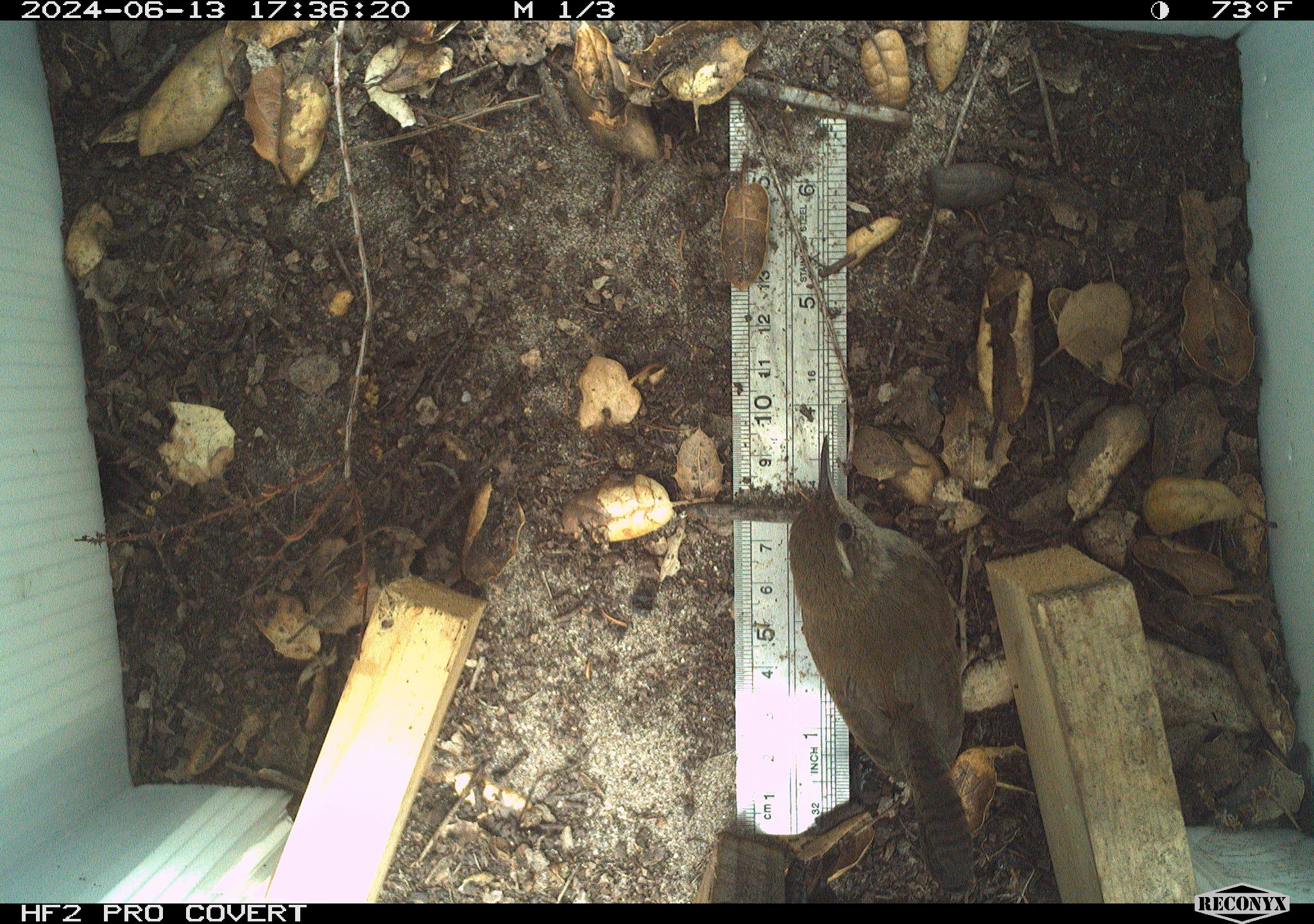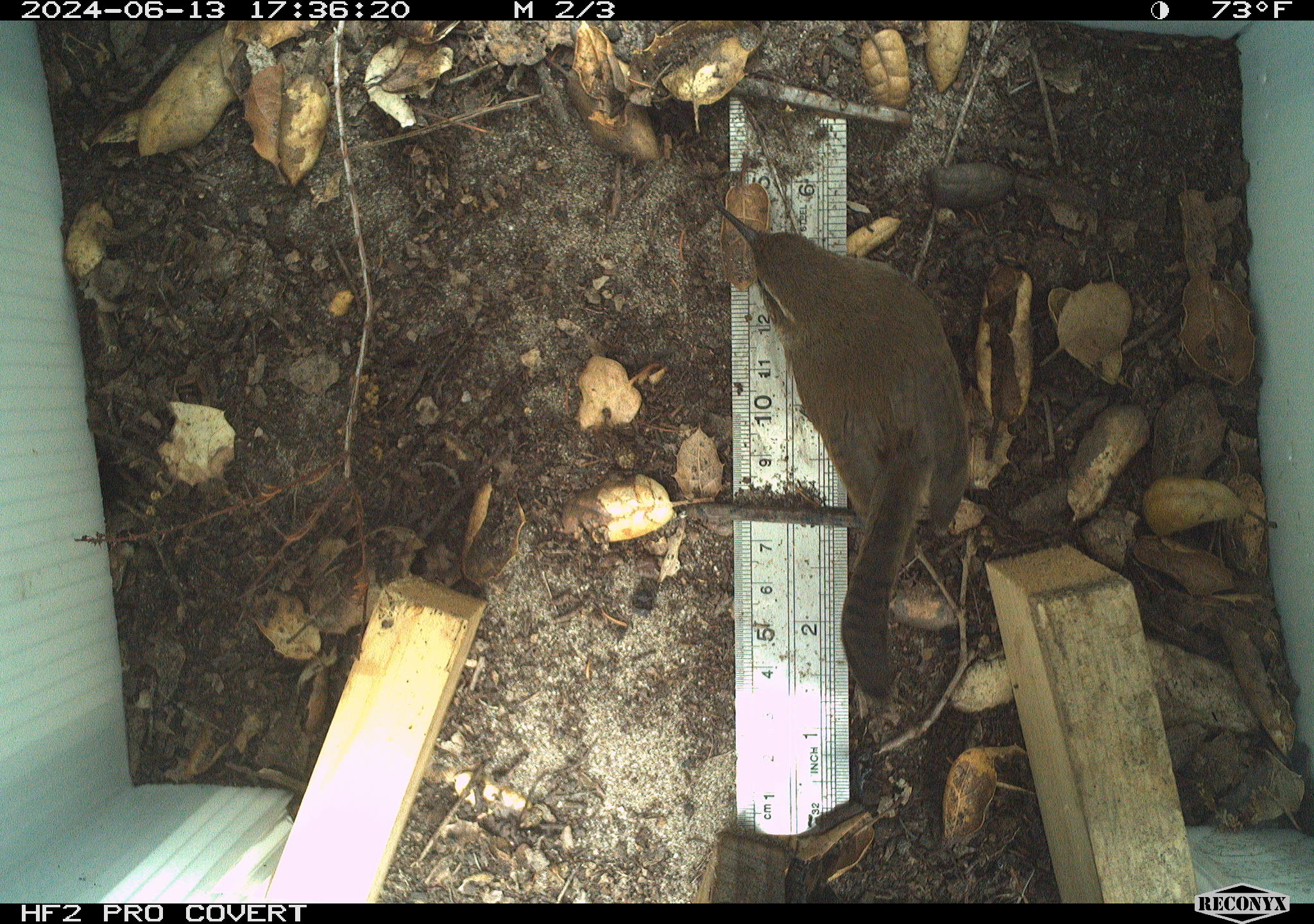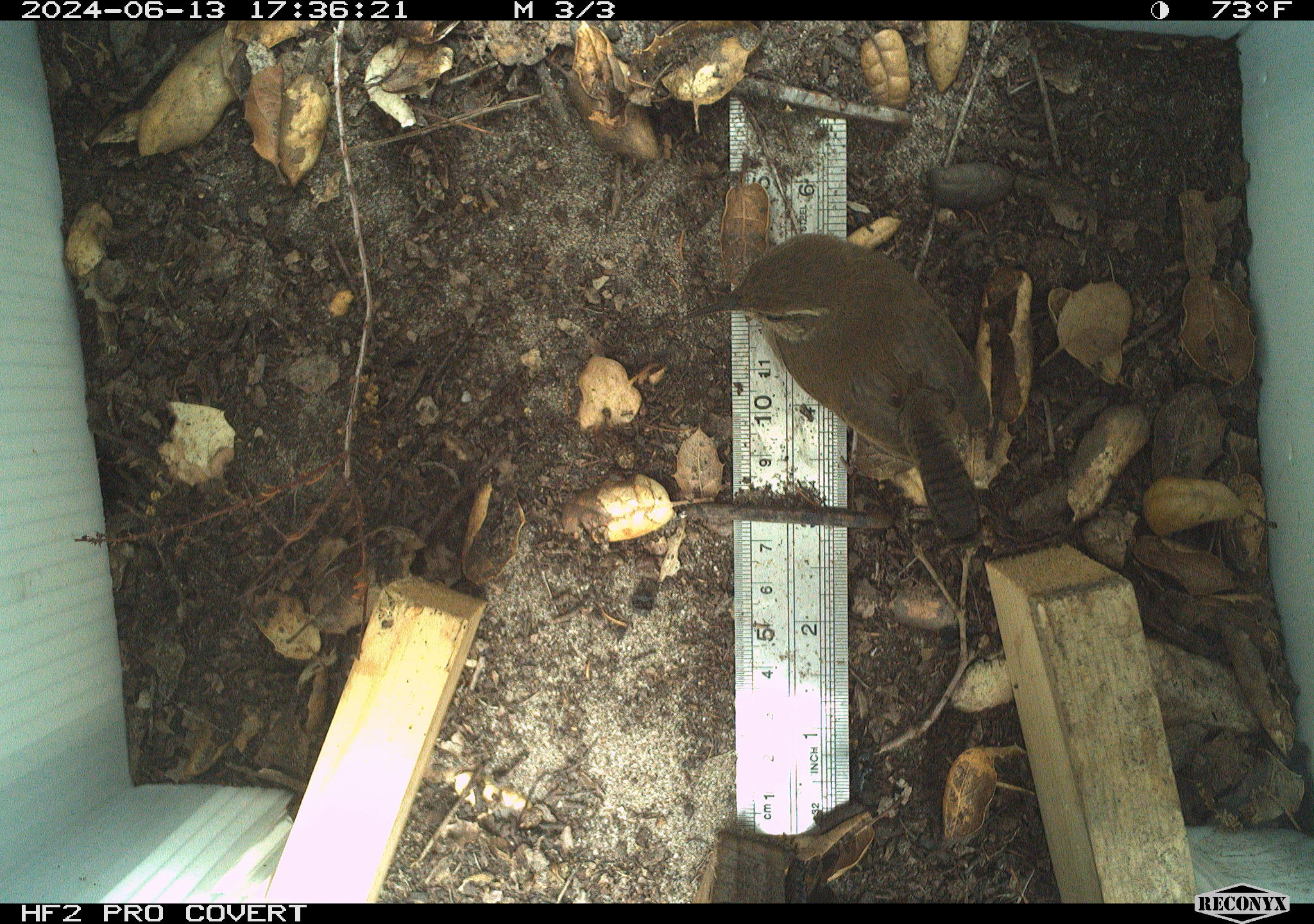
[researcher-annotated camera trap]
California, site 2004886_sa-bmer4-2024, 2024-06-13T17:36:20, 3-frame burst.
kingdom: Animalia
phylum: Chordata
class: Aves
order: Passeriformes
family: Troglodytidae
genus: Thryomanes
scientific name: Thryomanes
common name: wren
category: thryomanes species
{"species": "thryomanes species (wren) (Thryomanes)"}